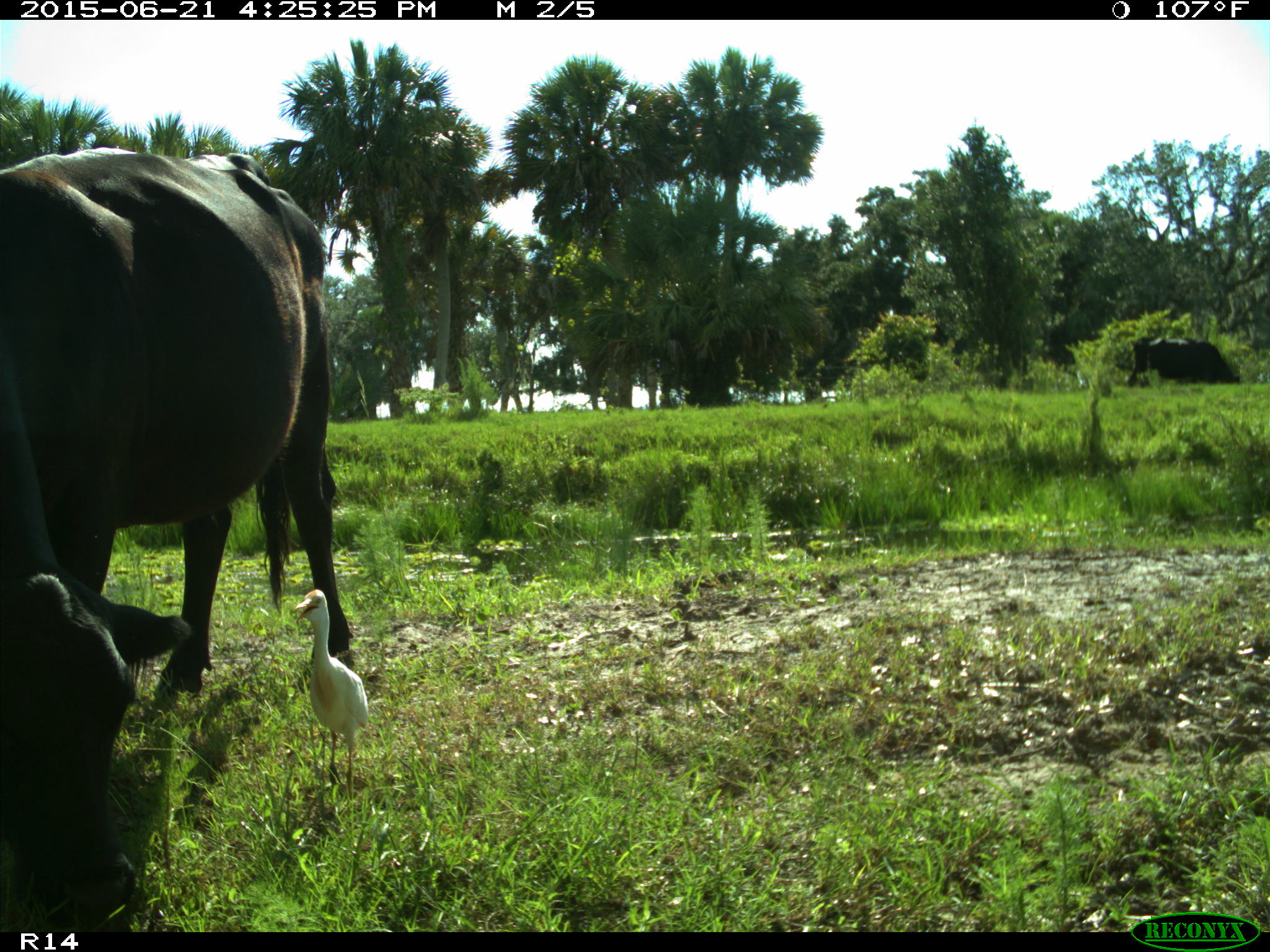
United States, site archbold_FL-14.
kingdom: Animalia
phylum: Chordata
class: Mammalia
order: Artiodactyla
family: Bovidae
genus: Bos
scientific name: Bos taurus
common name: domestic cow